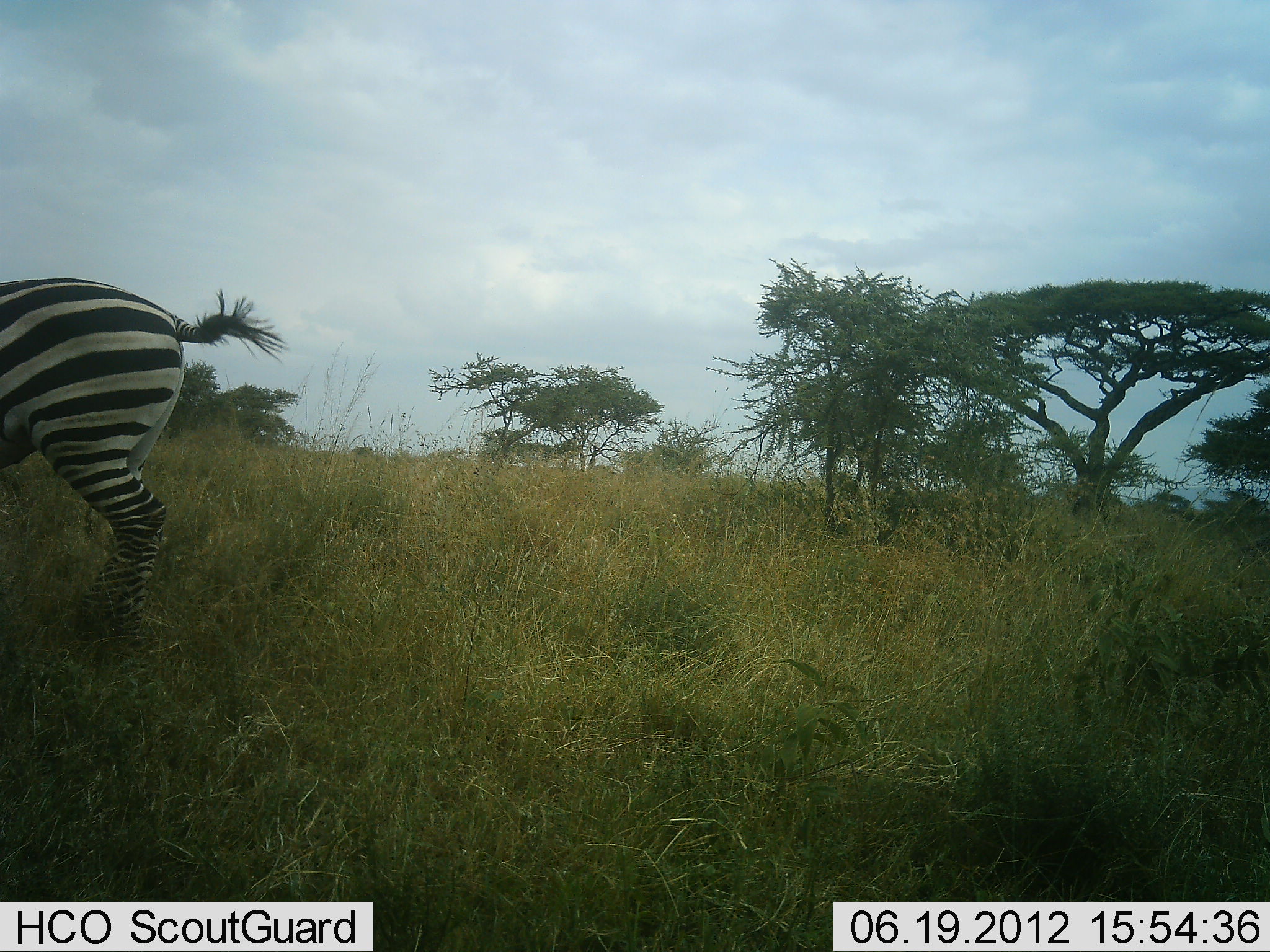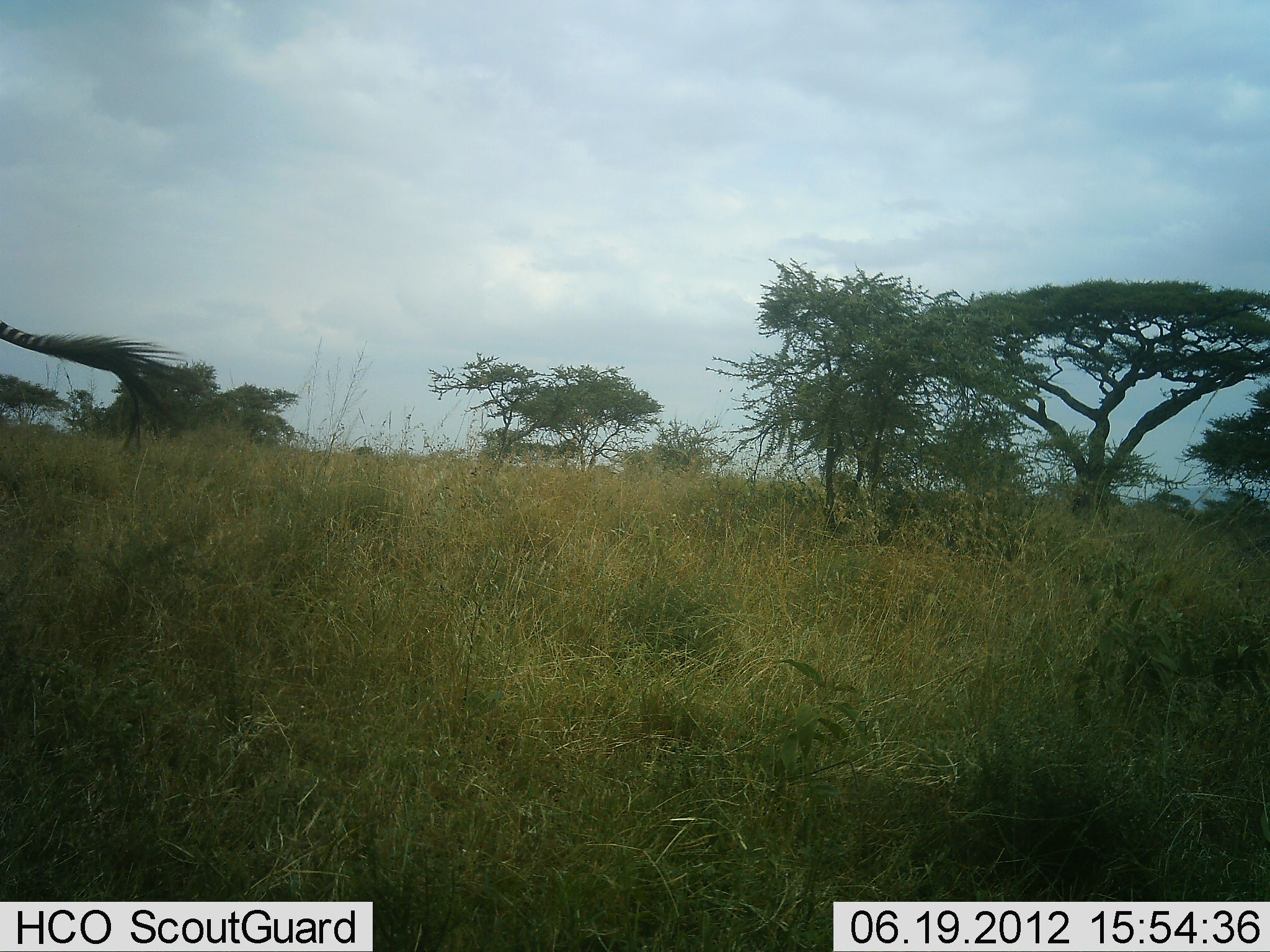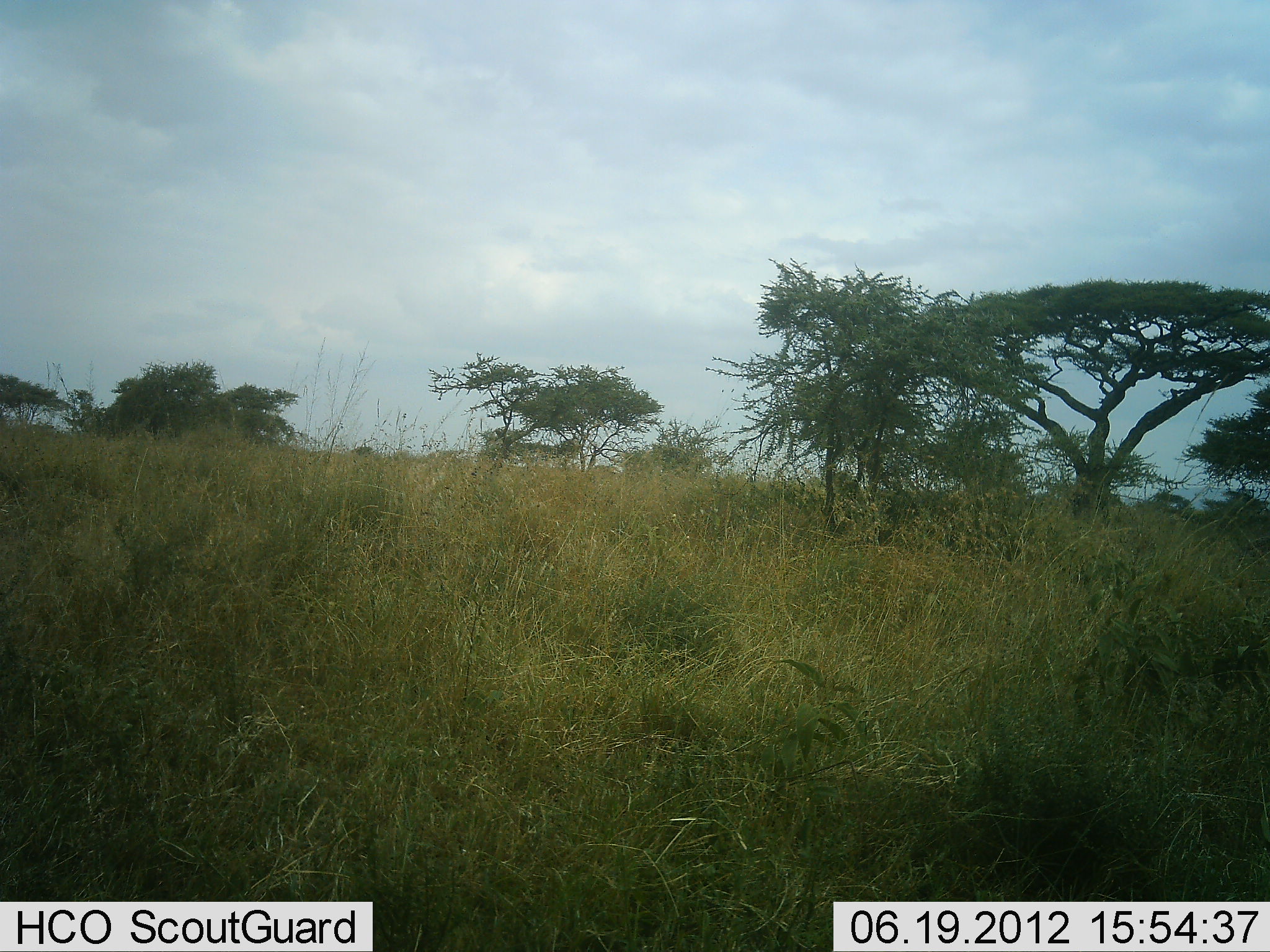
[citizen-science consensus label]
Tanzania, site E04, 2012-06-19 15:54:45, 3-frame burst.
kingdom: Animalia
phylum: Chordata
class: Mammalia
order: Perissodactyla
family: Equidae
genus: Equus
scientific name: Equus quagga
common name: plains zebra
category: zebra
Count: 1.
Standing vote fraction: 0%.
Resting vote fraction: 0%.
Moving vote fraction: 100%.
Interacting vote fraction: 0%.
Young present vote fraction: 0%.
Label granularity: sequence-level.